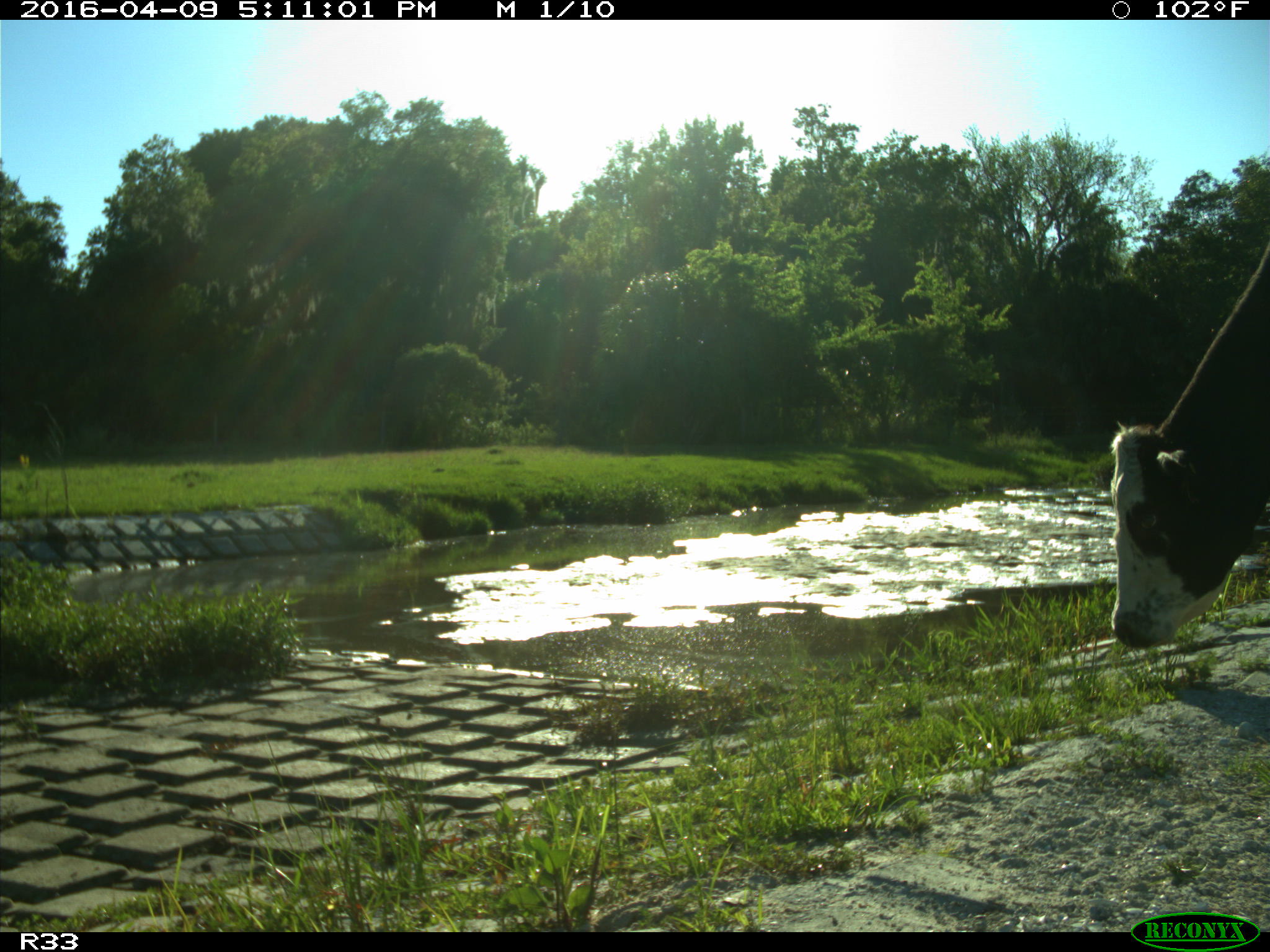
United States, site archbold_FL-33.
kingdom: Animalia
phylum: Chordata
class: Mammalia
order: Artiodactyla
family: Bovidae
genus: Bos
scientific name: Bos taurus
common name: domestic cow